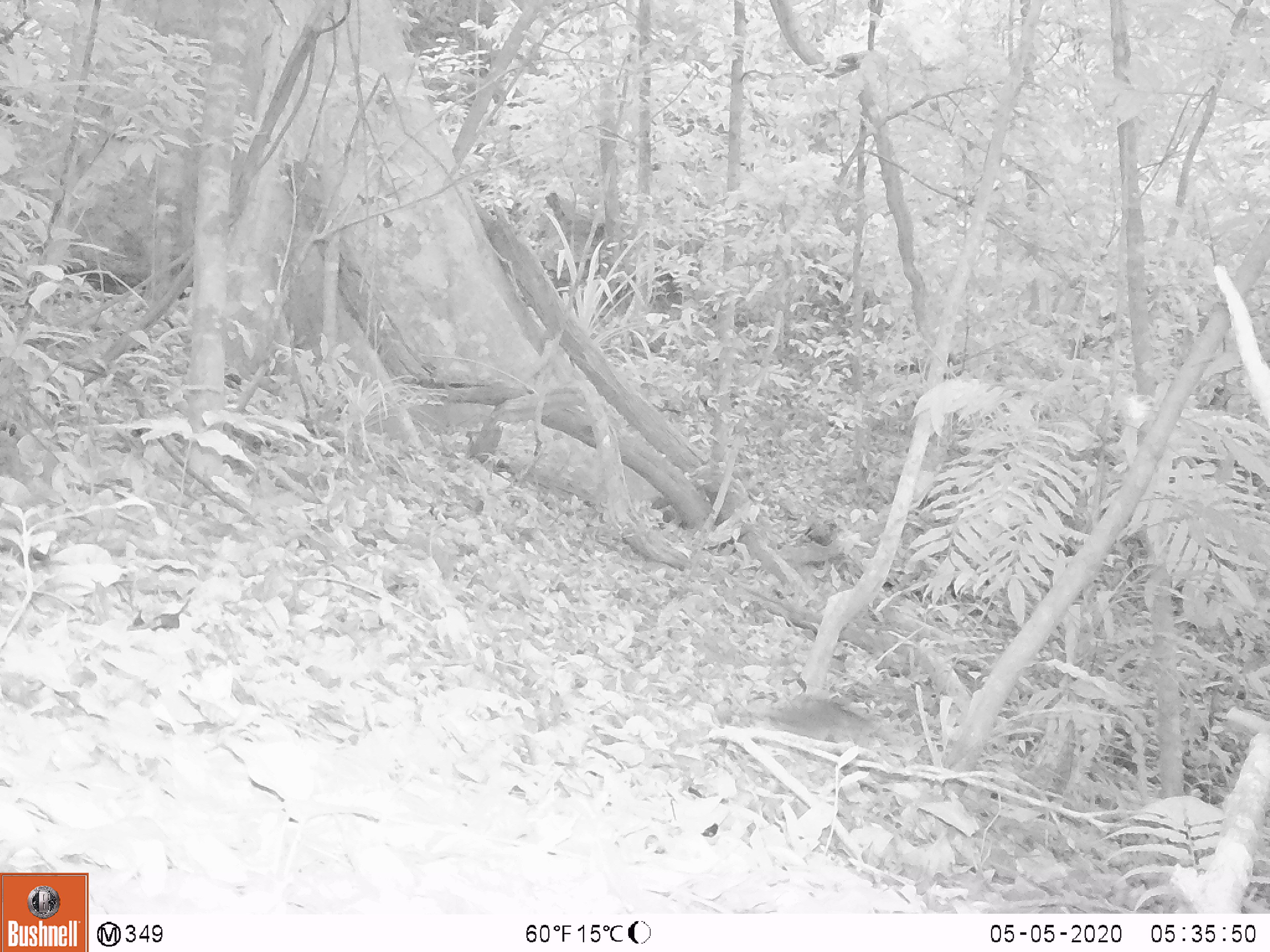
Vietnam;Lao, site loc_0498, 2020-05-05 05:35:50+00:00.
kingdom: Animalia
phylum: Chordata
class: Aves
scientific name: Aves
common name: bird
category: unidentified bird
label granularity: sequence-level